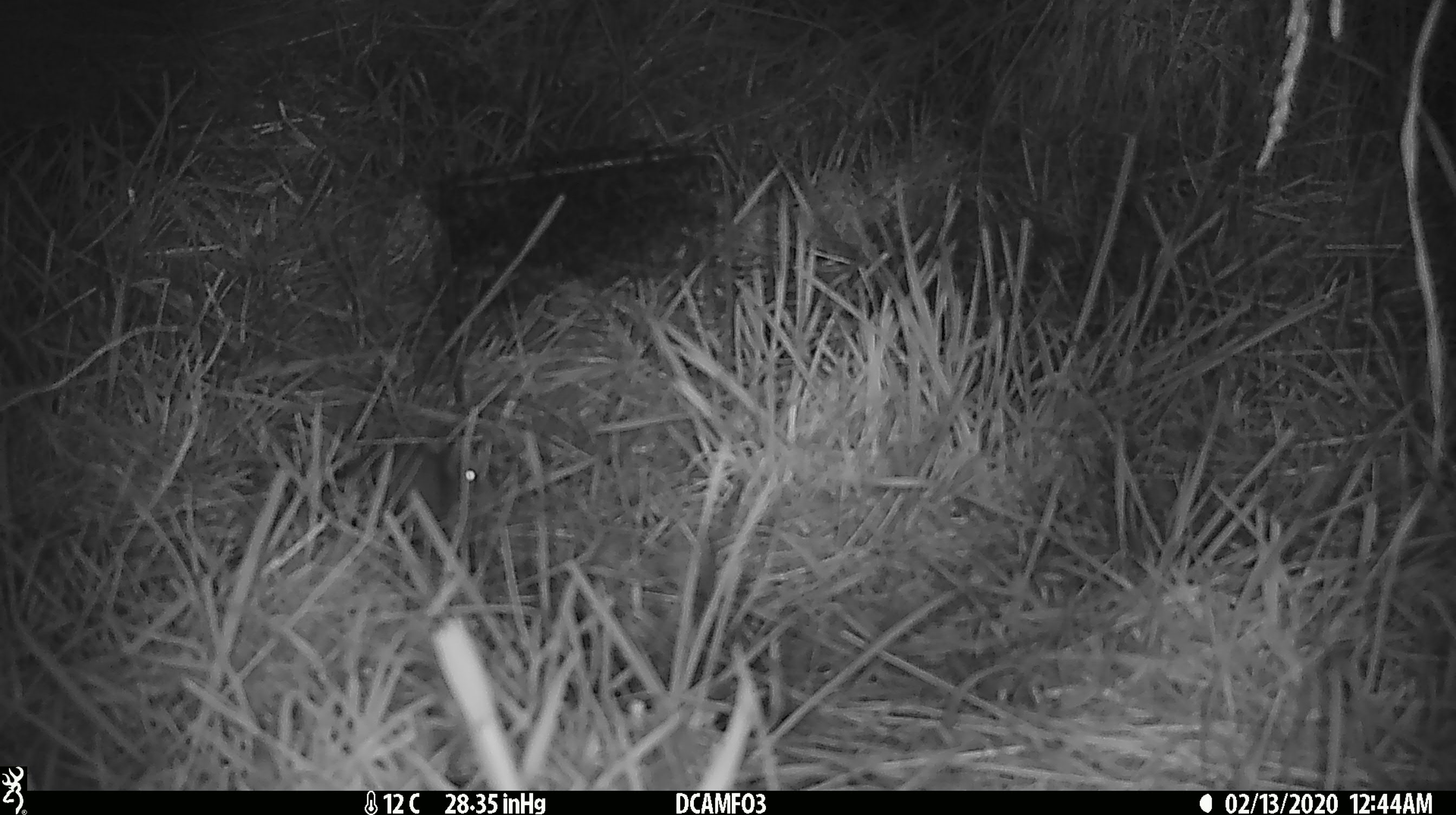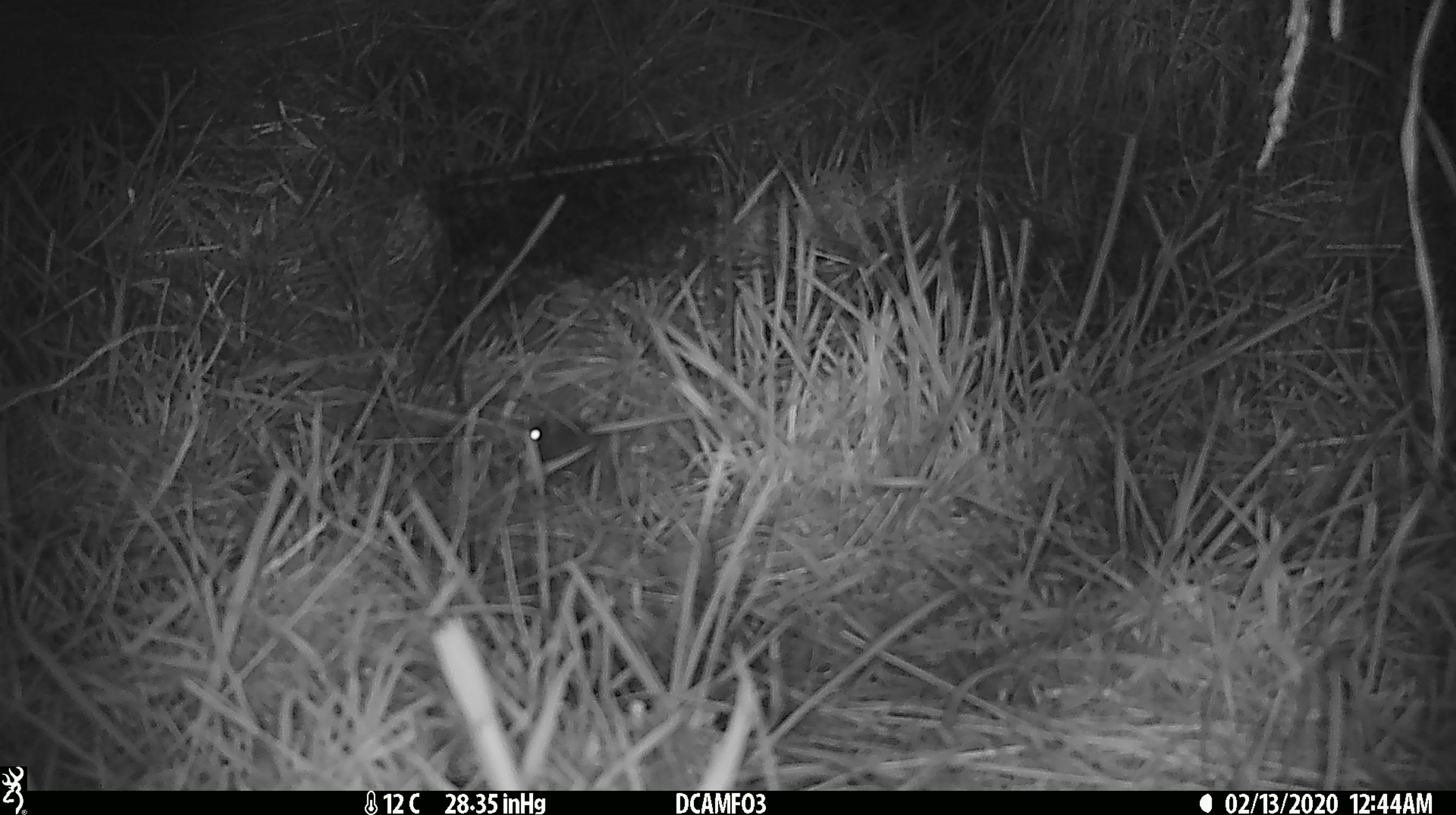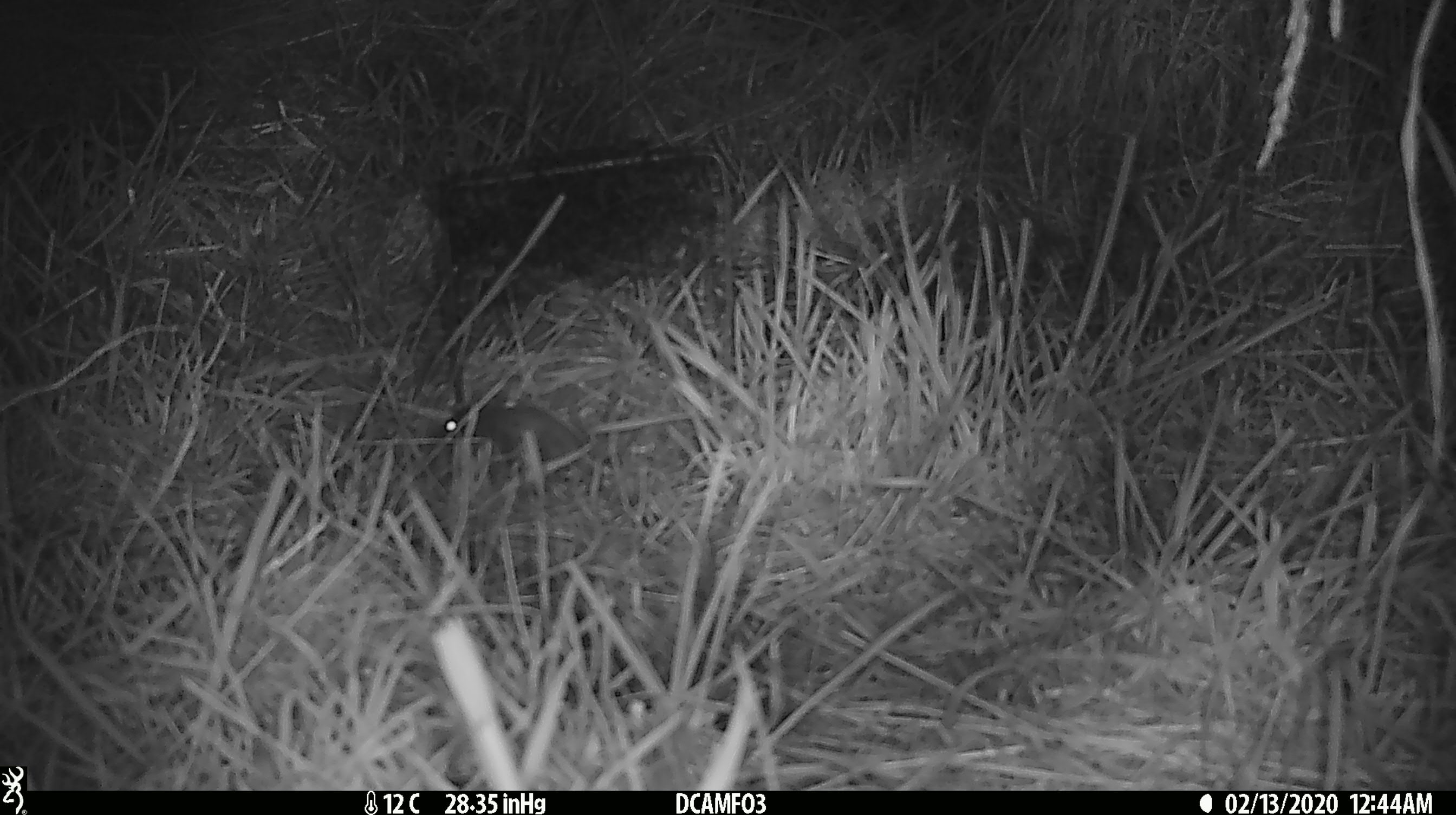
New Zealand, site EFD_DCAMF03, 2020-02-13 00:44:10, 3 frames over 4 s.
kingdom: Animalia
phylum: Chordata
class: Mammalia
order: Rodentia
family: Muridae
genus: Mus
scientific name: Mus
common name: mouse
Mouse (Mus).